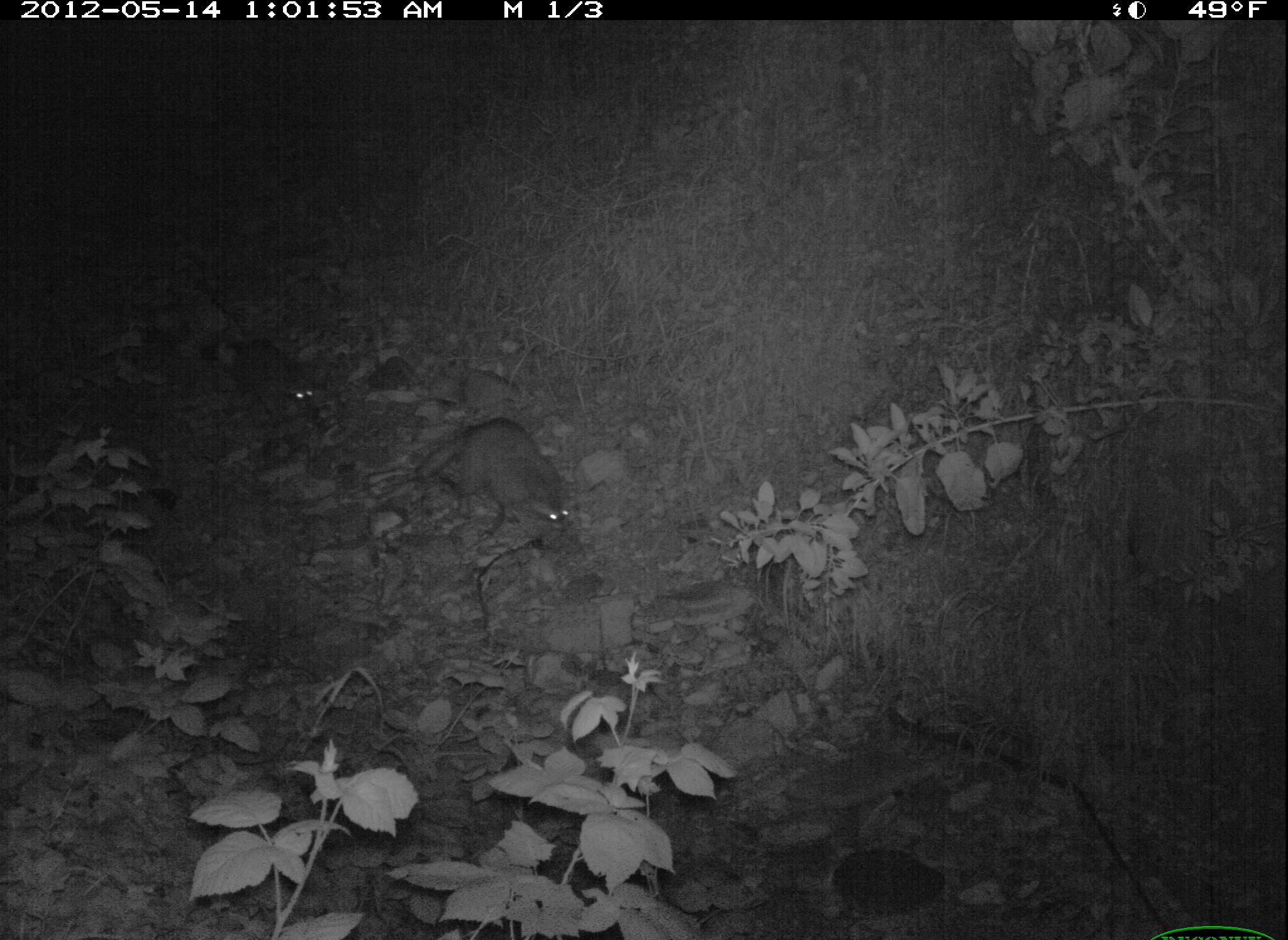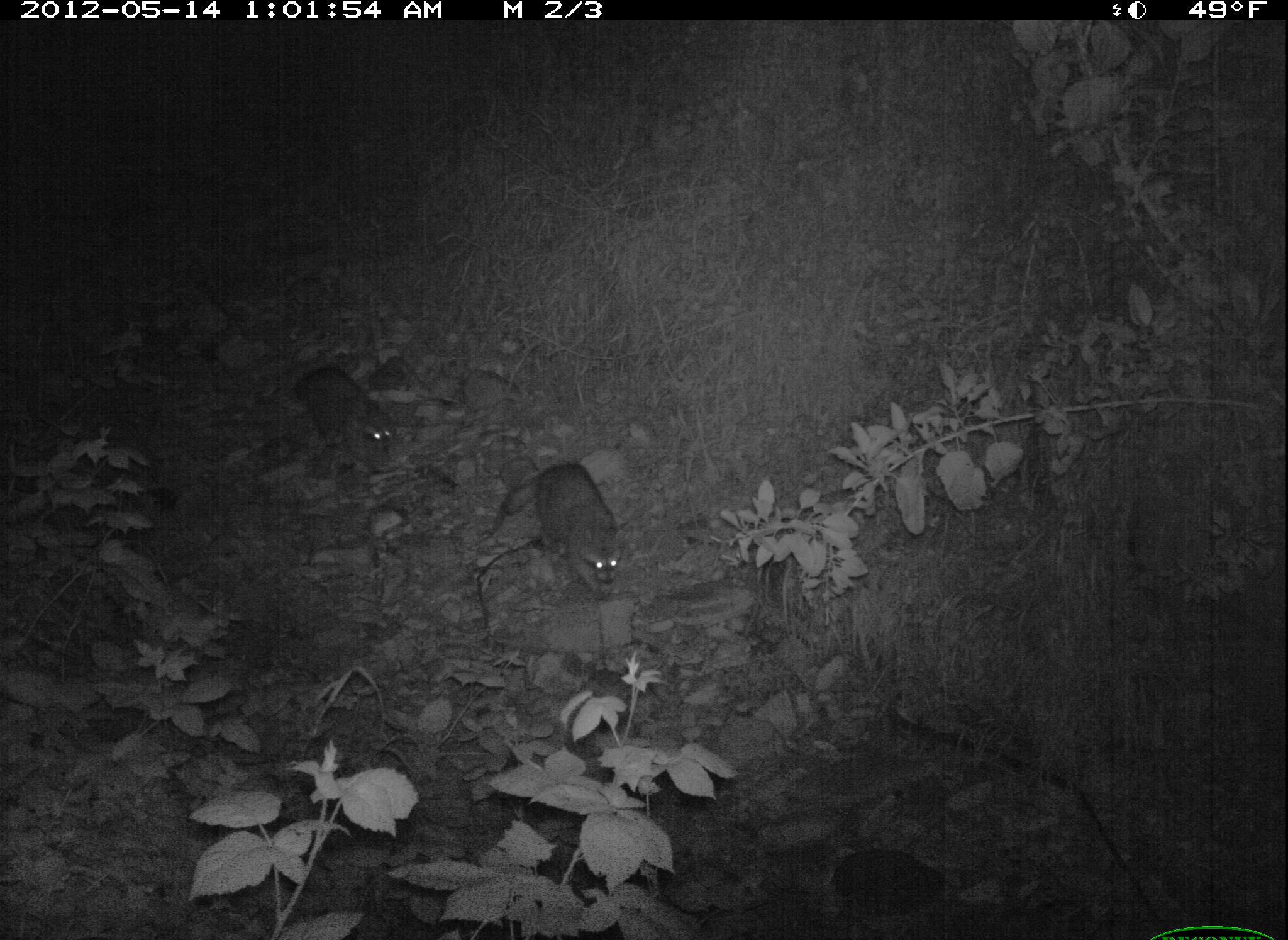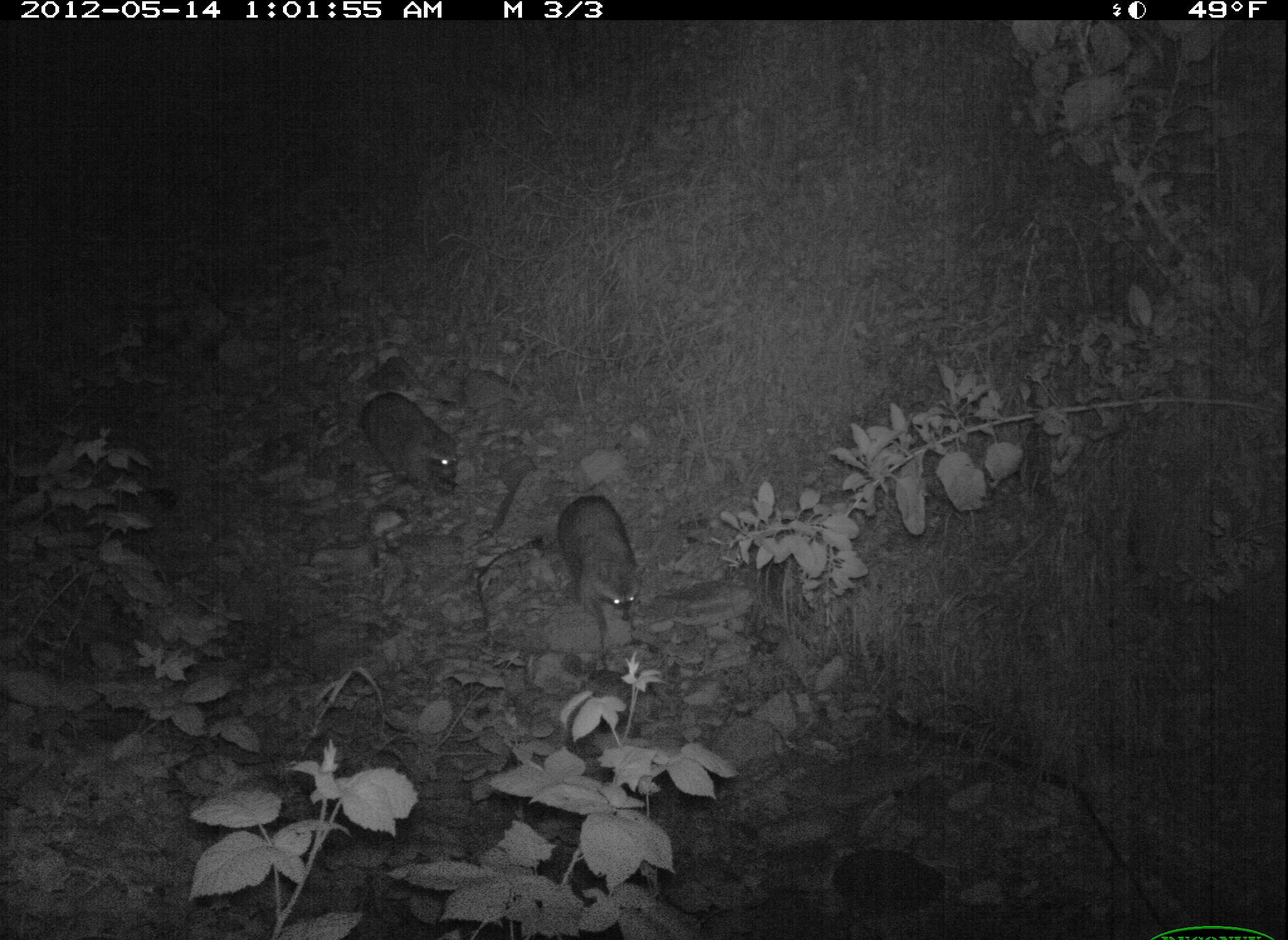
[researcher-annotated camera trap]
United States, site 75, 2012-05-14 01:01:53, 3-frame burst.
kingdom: Animalia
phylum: Chordata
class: Mammalia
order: Carnivora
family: Procyonidae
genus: Procyon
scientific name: Procyon lotor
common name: raccoon